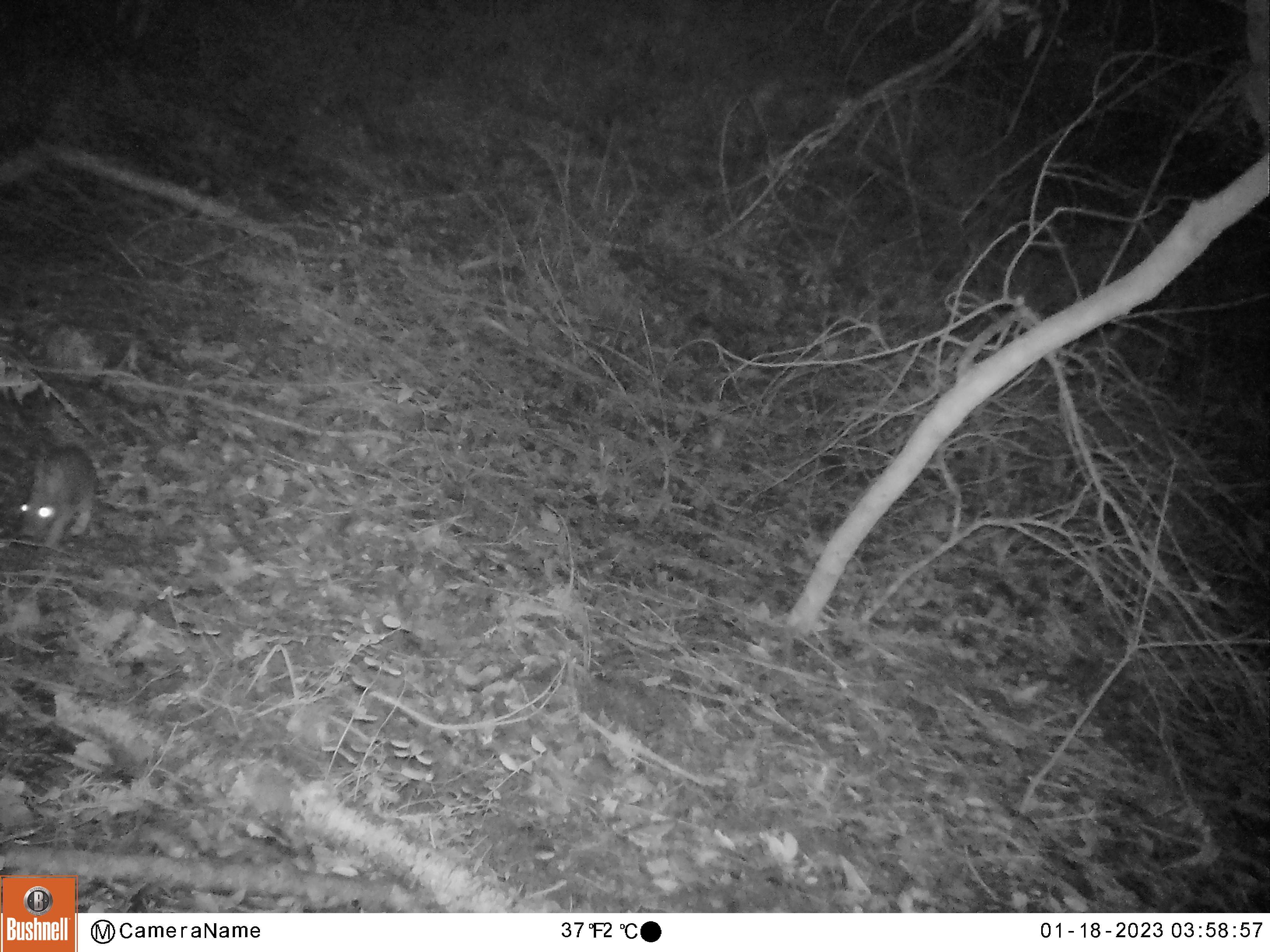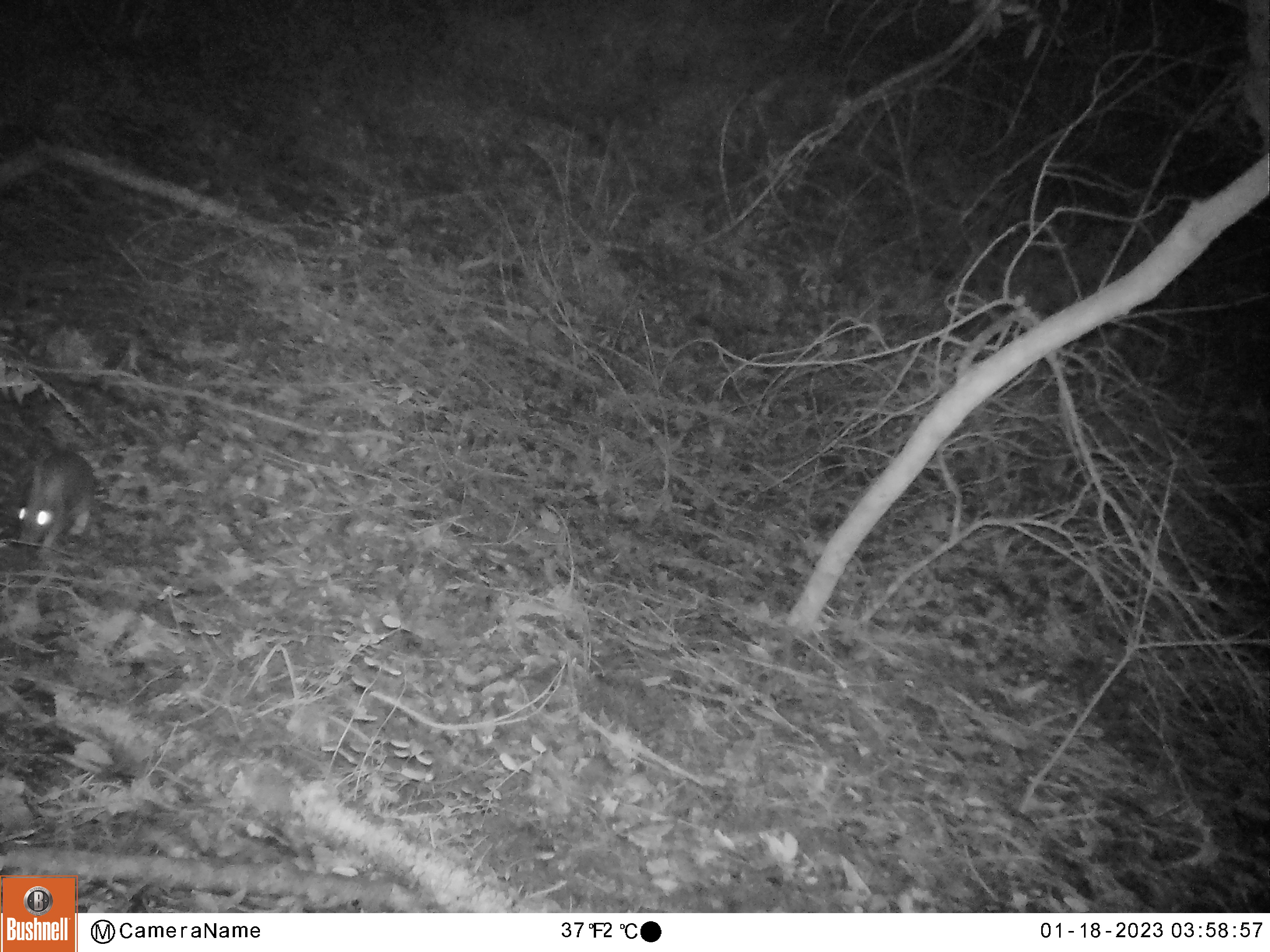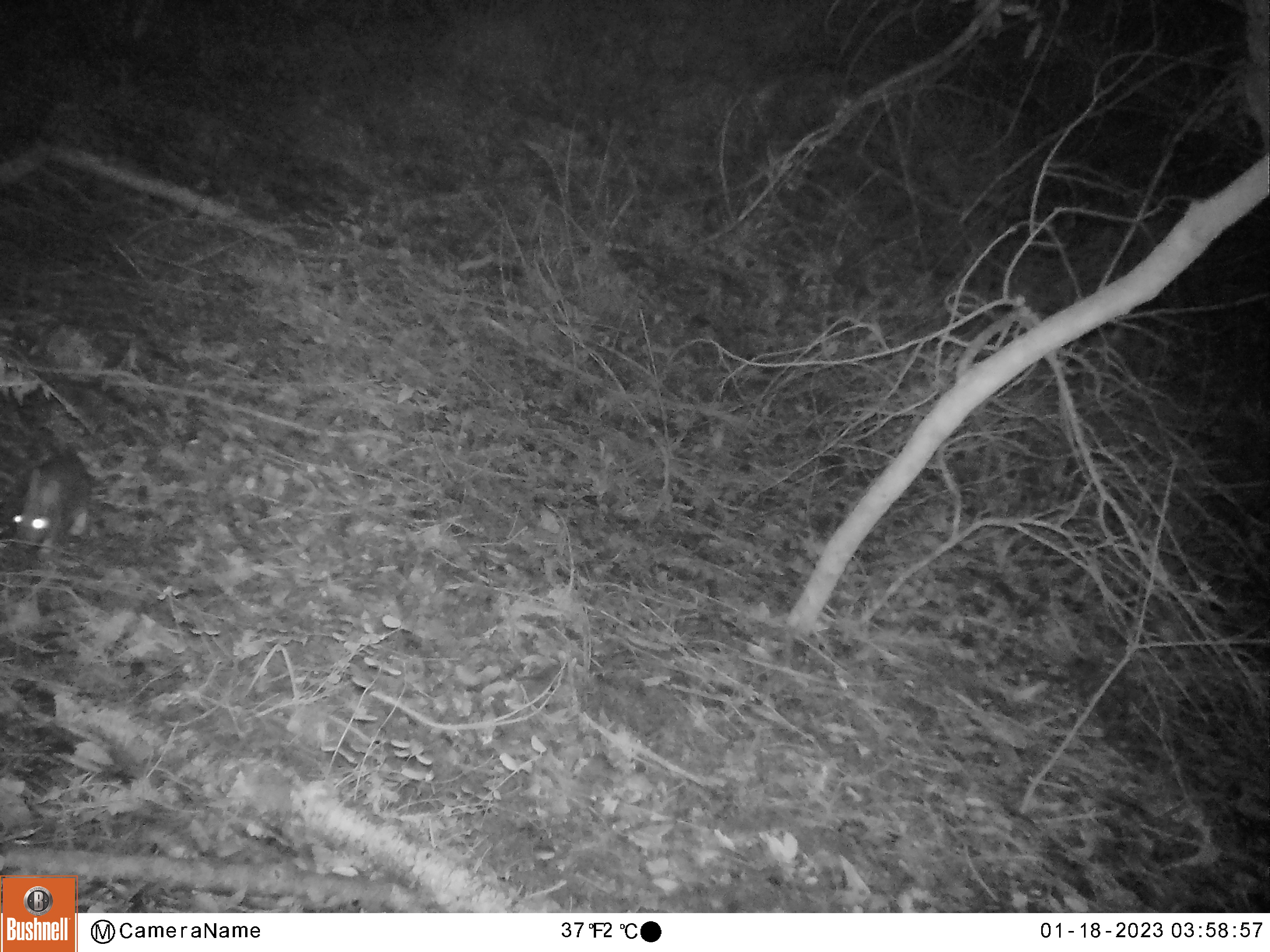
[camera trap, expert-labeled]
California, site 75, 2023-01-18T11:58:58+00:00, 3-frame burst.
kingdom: Animalia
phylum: Chordata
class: Mammalia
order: Lagomorpha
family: Leporidae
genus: Sylvilagus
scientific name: Sylvilagus bachmani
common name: brush rabbit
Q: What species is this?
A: Brush rabbit (Sylvilagus bachmani).